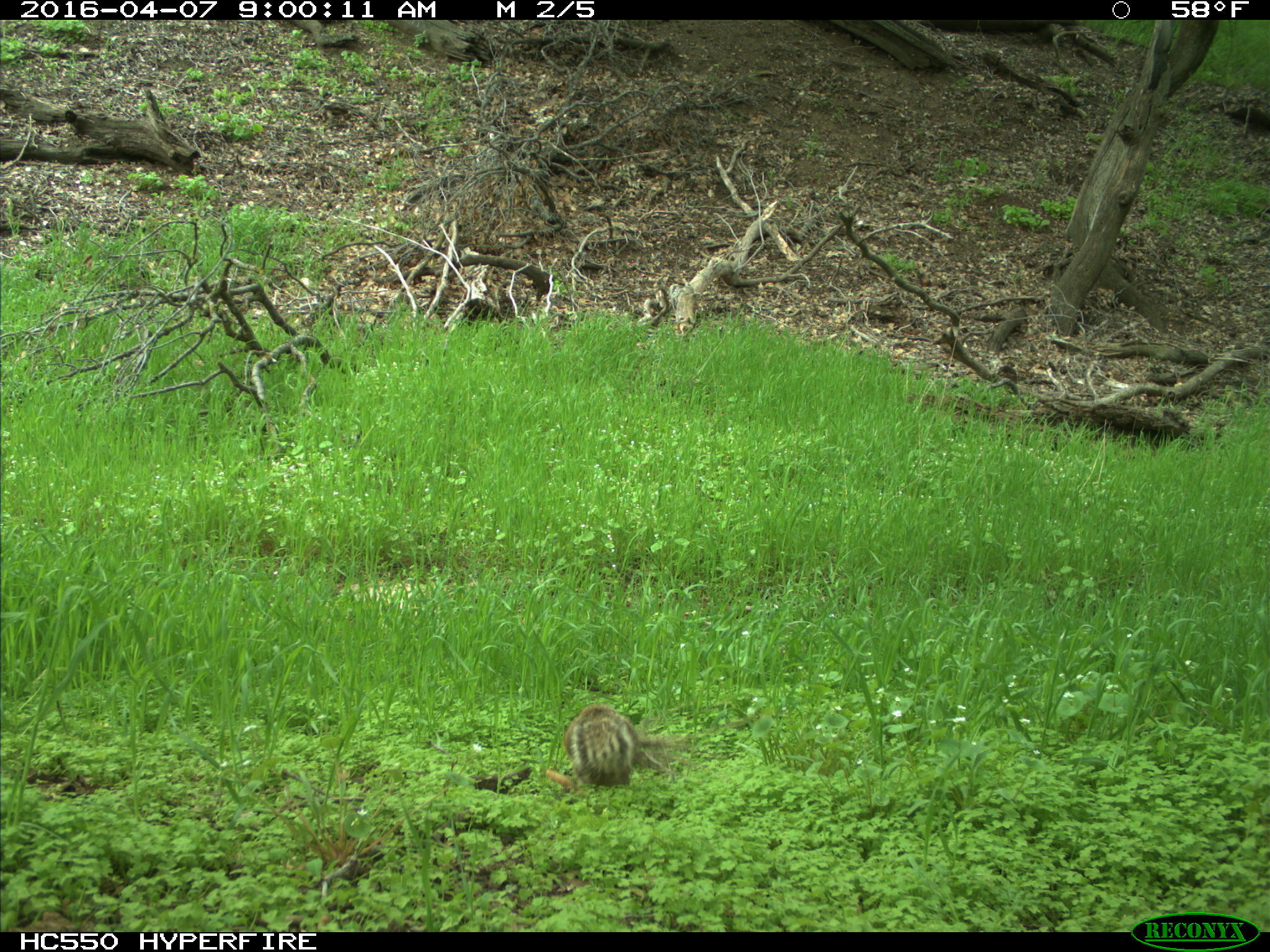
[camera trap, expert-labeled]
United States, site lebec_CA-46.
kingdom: Animalia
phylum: Chordata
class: Mammalia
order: Rodentia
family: Sciuridae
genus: Otospermophilus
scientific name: Otospermophilus beecheyi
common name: california ground squirrel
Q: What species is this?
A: Otospermophilus beecheyi (california ground squirrel).